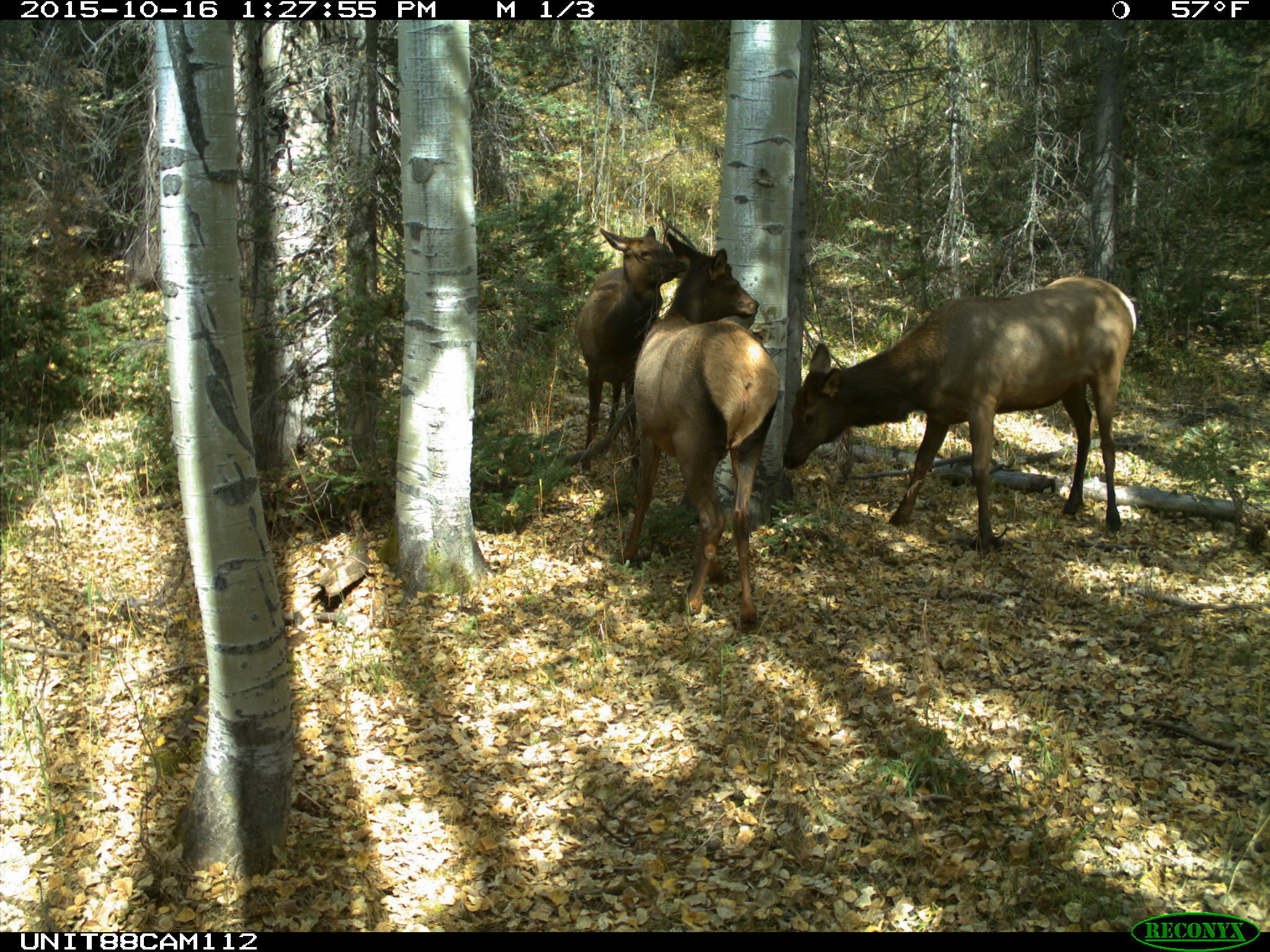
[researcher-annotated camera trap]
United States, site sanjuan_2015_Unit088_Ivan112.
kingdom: Animalia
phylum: Chordata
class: Mammalia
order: Artiodactyla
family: Cervidae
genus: Cervus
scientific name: Cervus elaphus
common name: red deer